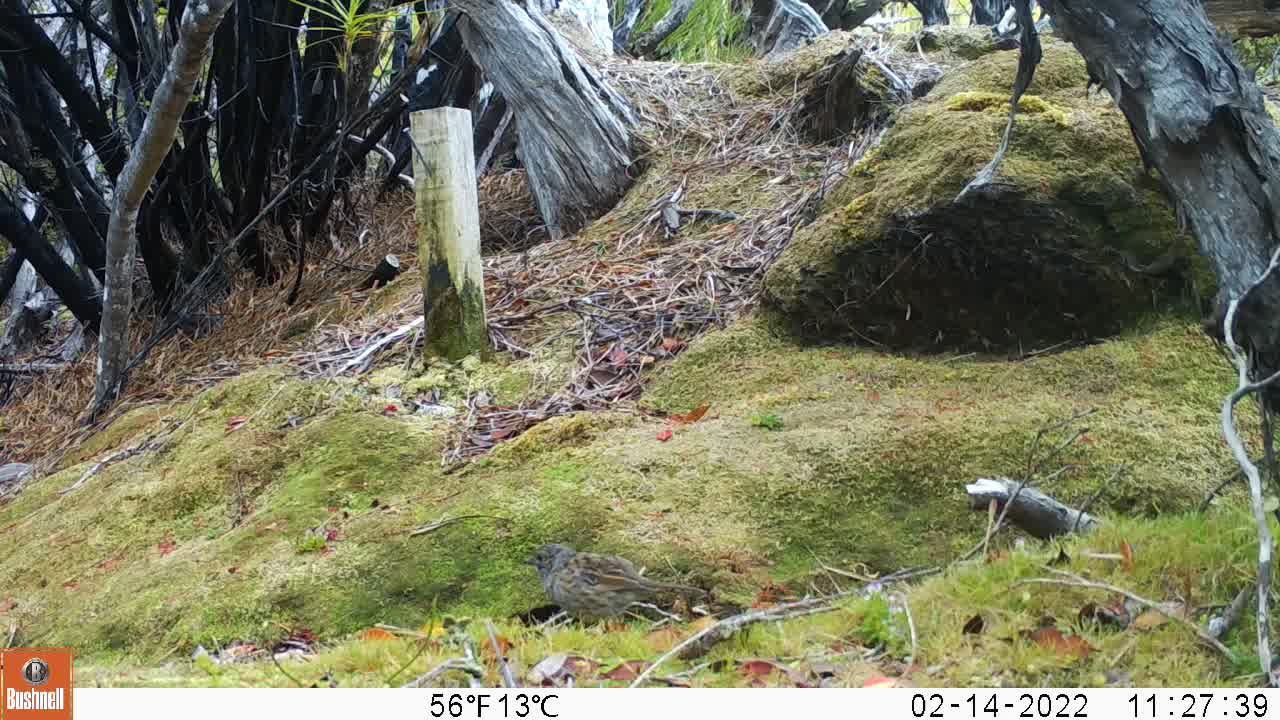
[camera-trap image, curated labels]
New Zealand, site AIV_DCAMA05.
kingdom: Animalia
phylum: Chordata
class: Aves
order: Passeriformes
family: Prunellidae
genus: Prunella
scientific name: Prunella modularis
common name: dunnock